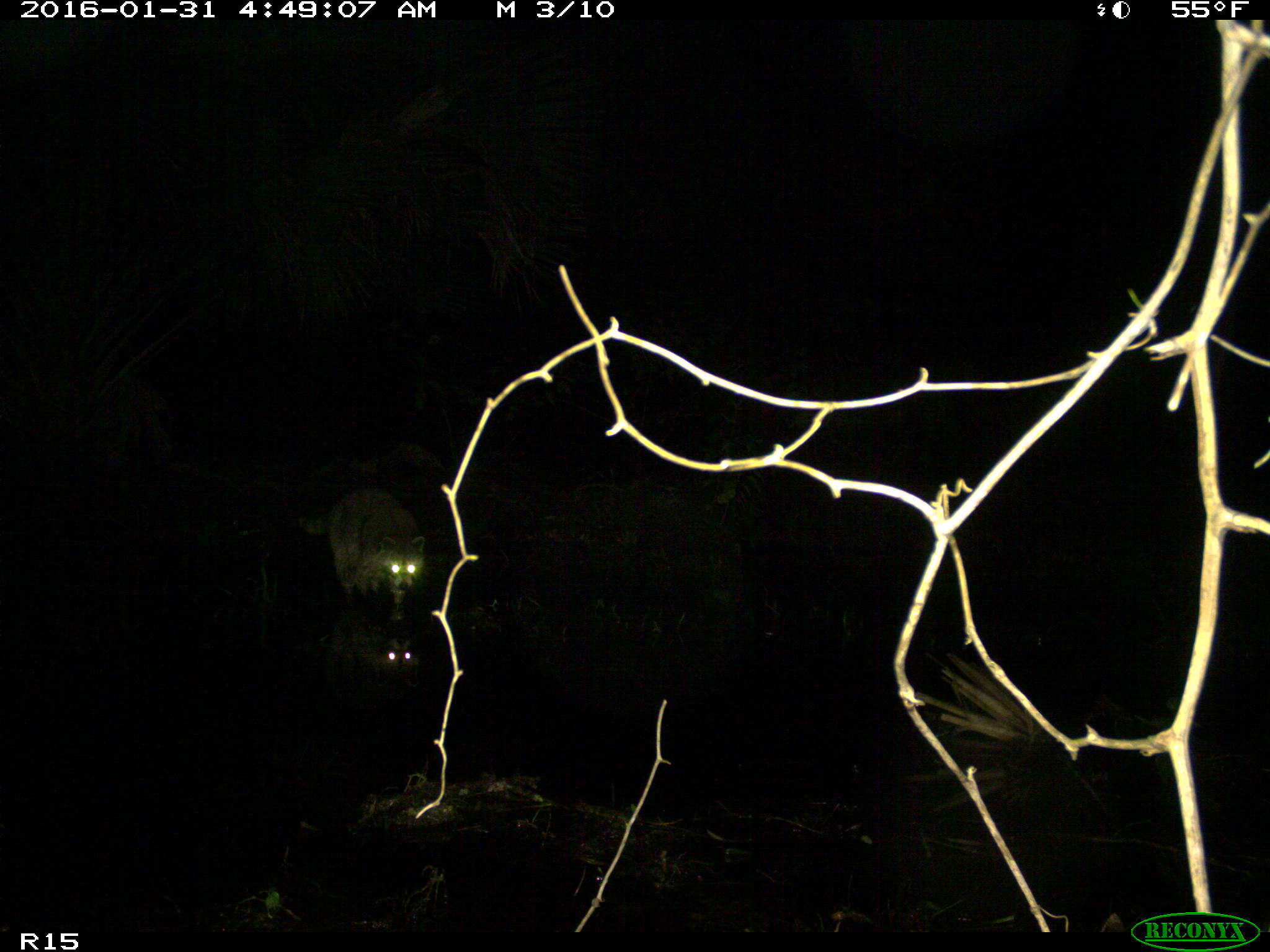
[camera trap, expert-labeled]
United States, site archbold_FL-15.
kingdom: Animalia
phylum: Chordata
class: Mammalia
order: Carnivora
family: Procyonidae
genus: Procyon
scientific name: Procyon lotor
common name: common raccoon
Procyon lotor (common raccoon).